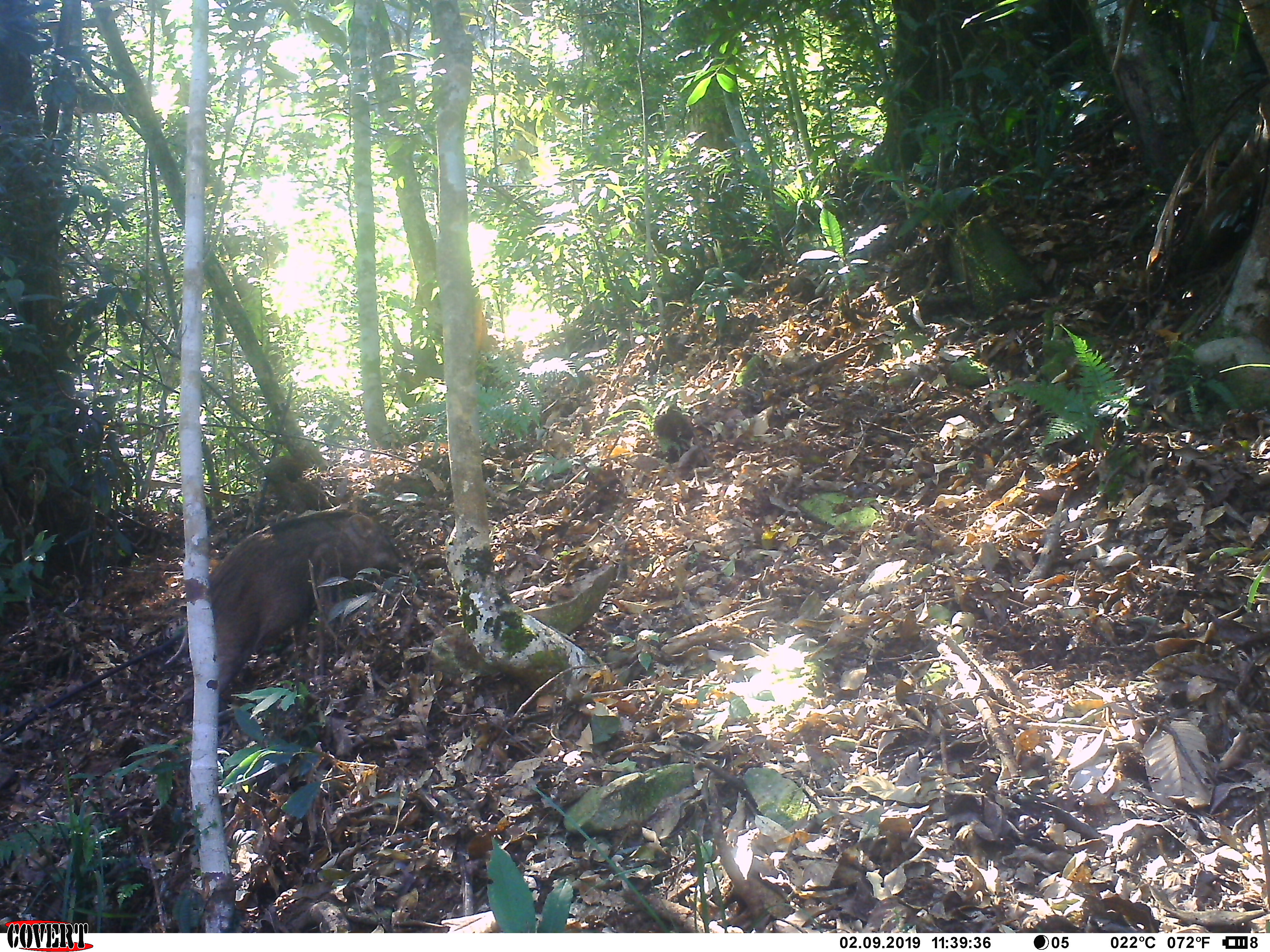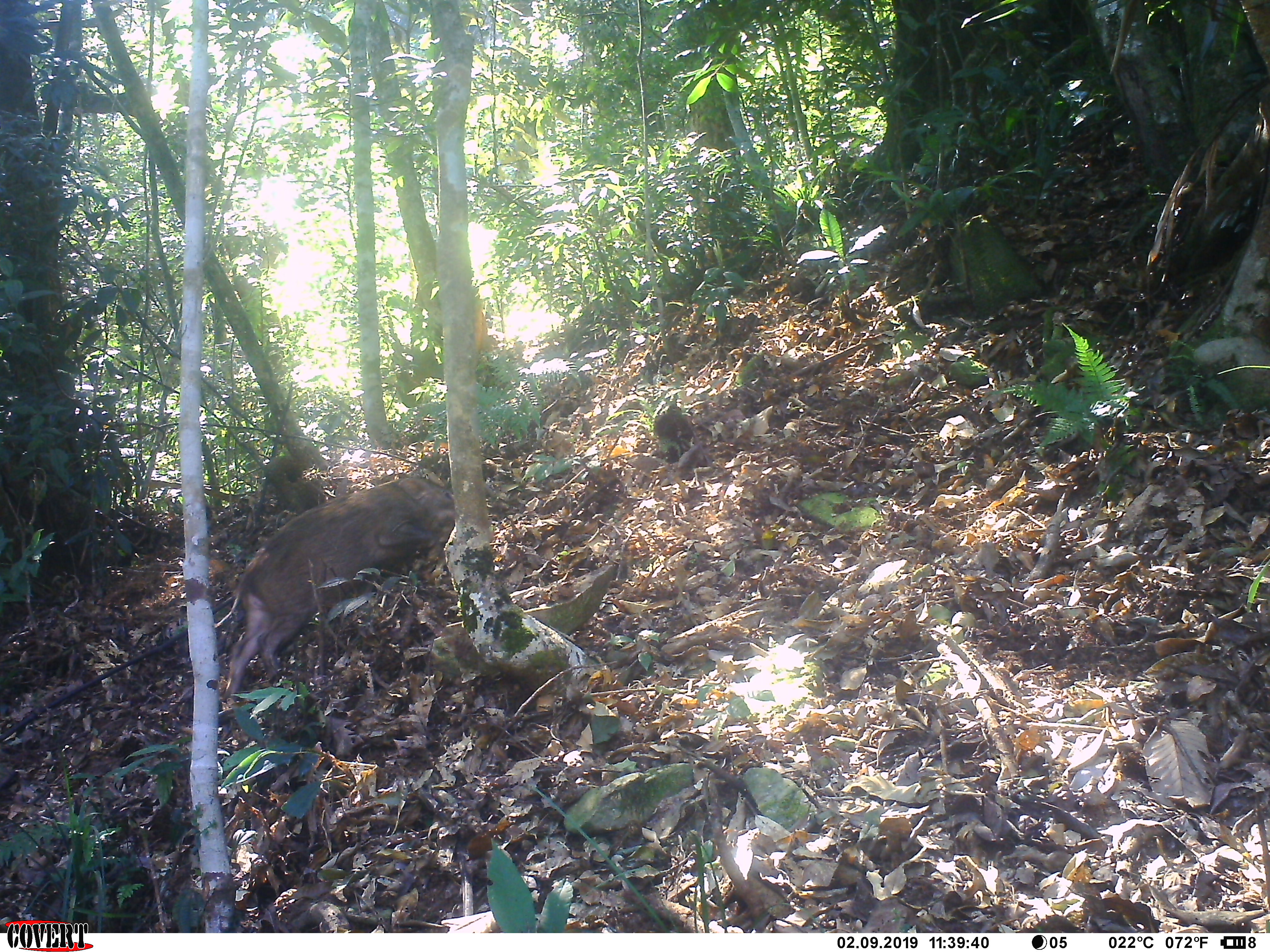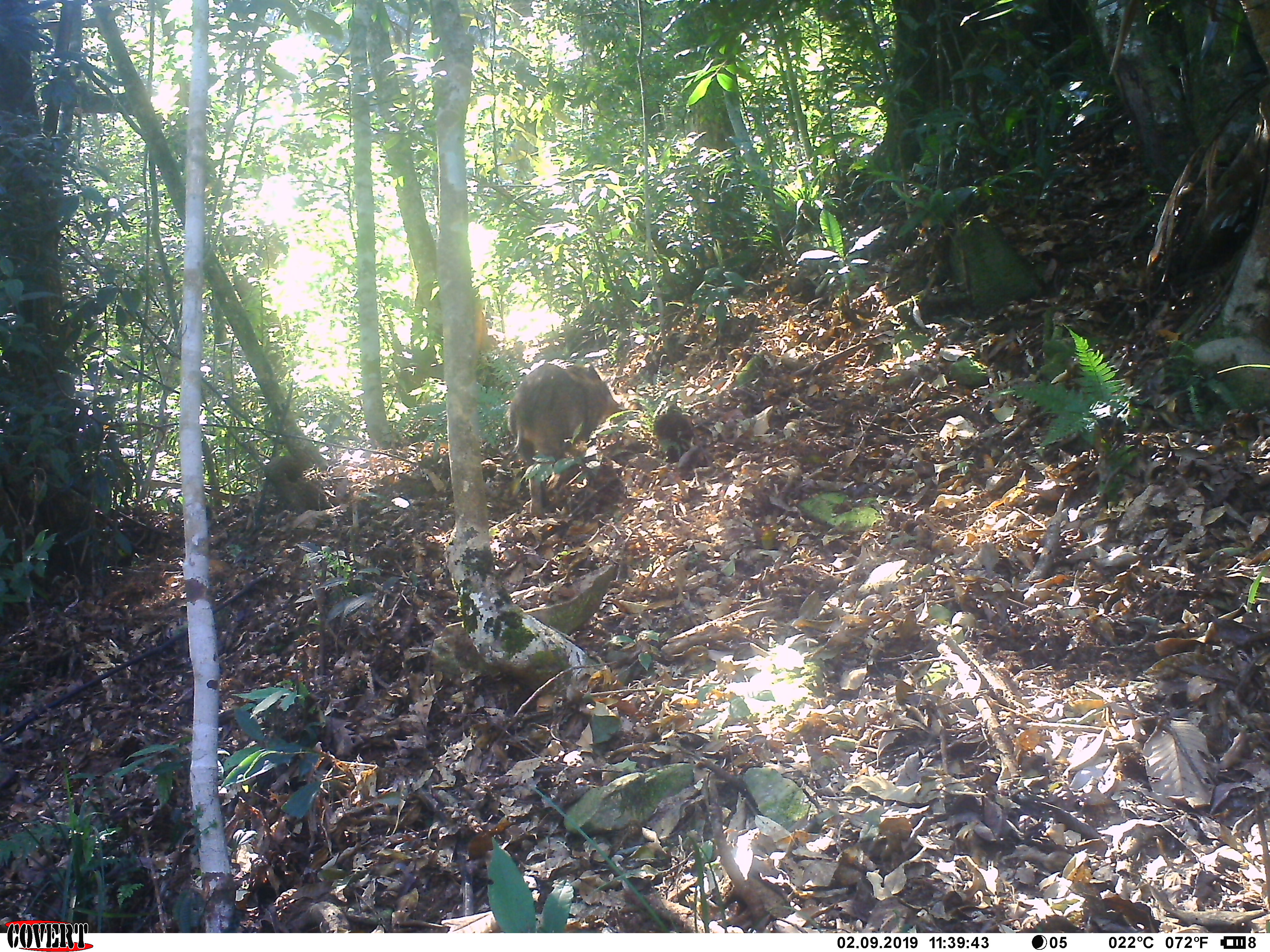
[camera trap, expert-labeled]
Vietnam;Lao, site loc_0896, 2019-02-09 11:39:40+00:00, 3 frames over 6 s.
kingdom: Animalia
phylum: Chordata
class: Mammalia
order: Artiodactyla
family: Suidae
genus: Sus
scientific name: Sus scrofa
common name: eurasian wild pig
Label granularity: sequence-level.